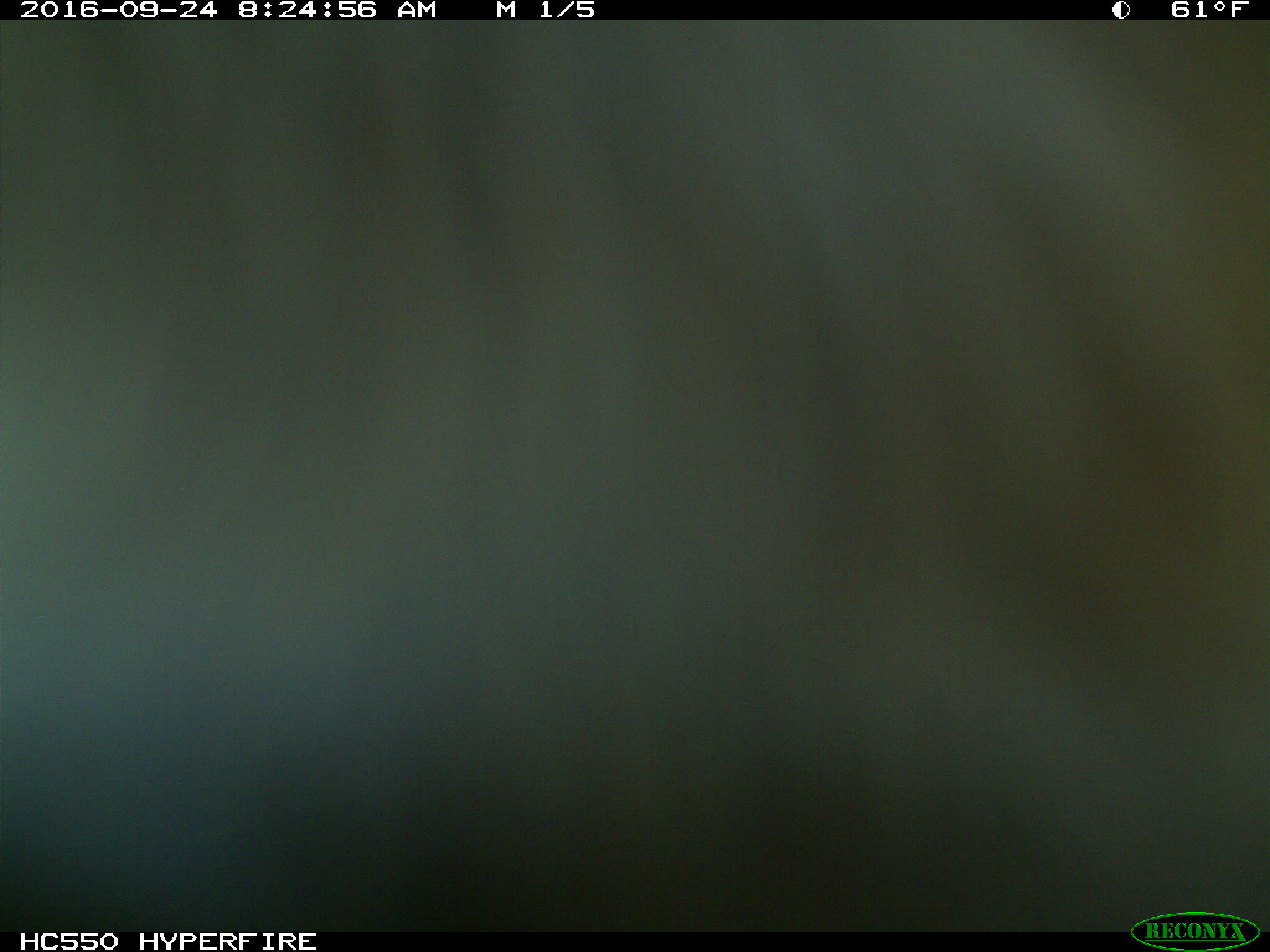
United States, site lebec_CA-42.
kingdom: Animalia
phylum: Chordata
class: Mammalia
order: Artiodactyla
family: Bovidae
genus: Bos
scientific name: Bos taurus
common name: domestic cow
Bos taurus (domestic cow).